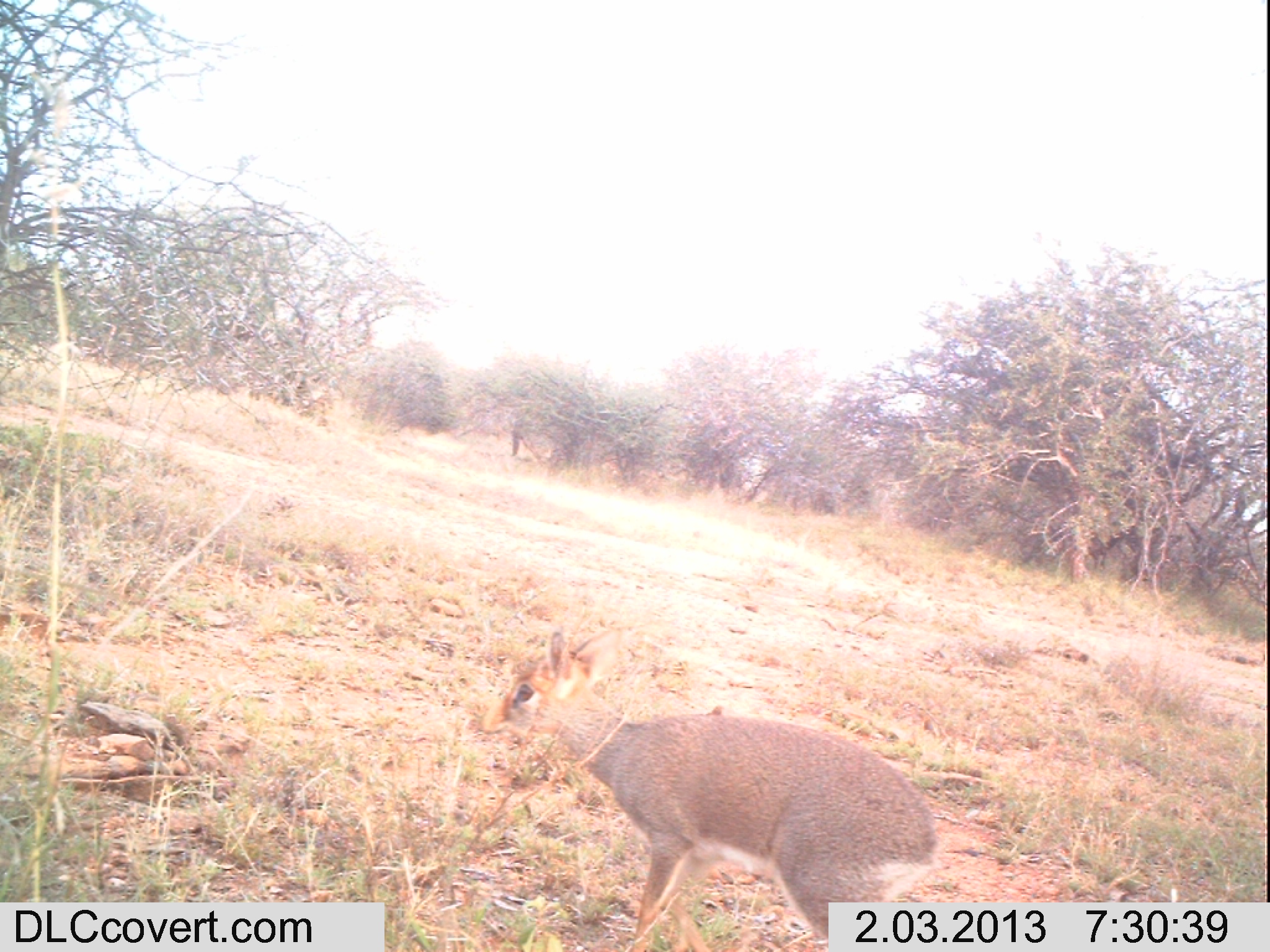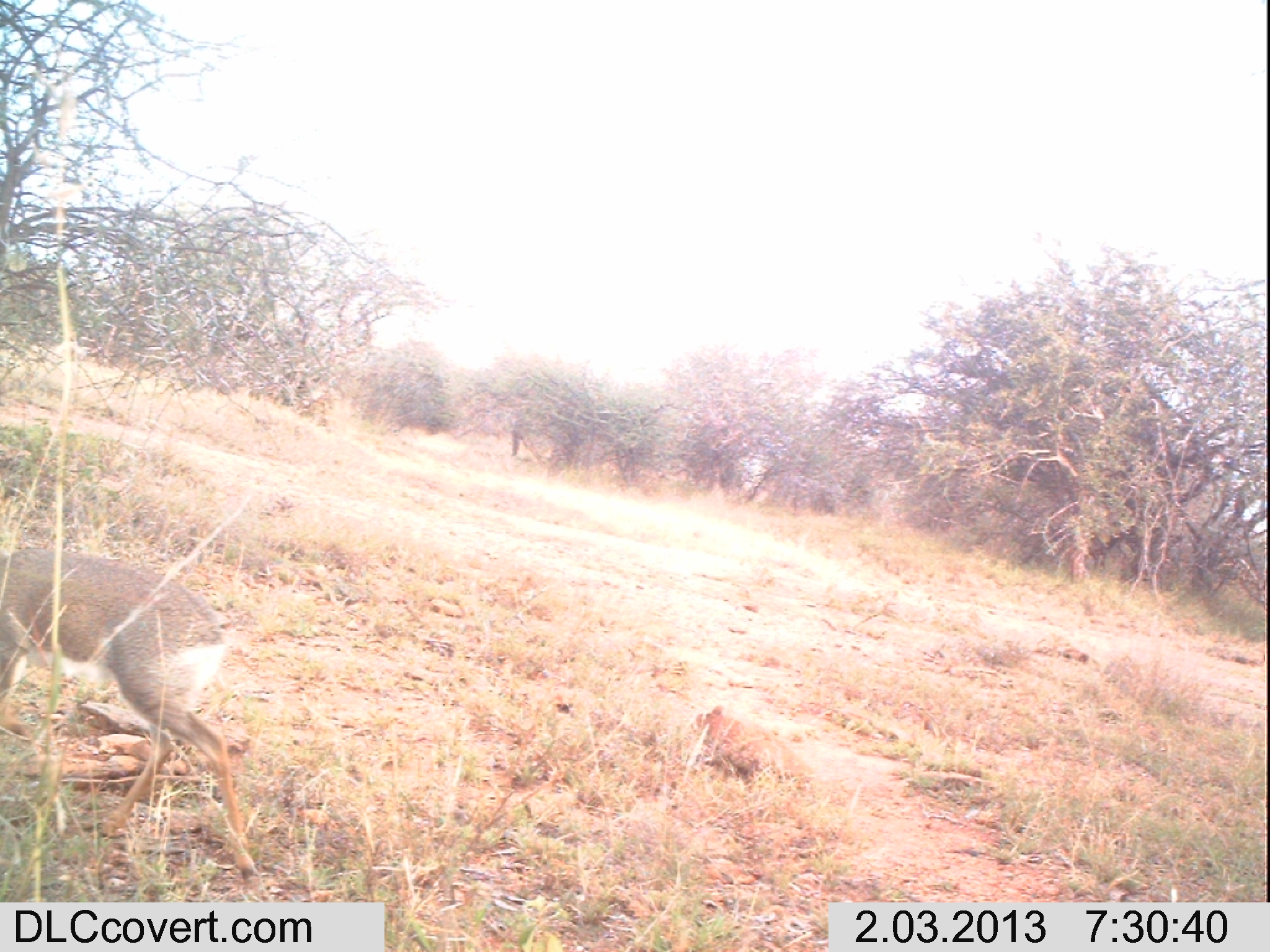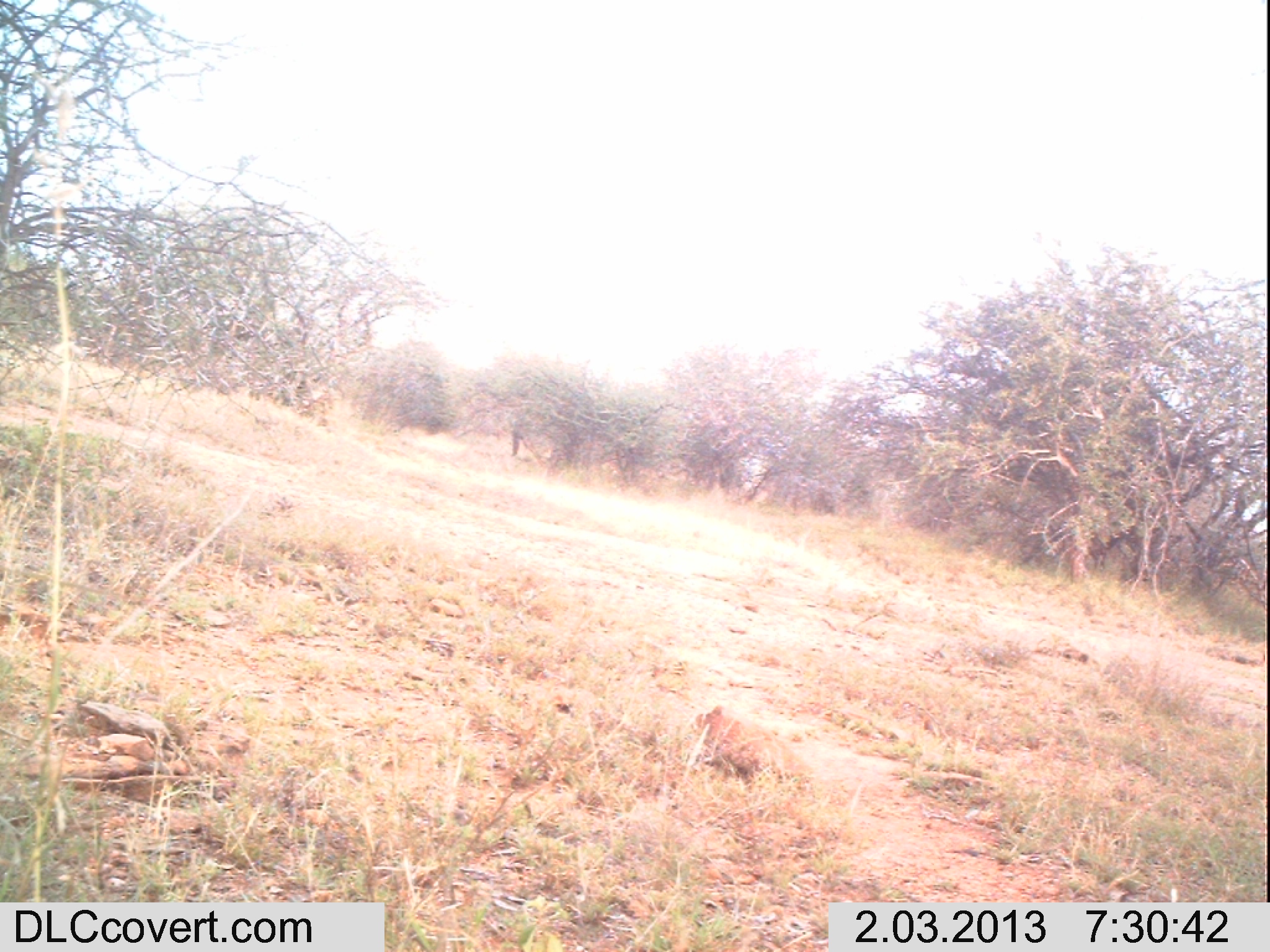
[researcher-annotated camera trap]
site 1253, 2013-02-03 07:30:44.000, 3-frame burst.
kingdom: Animalia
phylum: Chordata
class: Mammalia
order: Artiodactyla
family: Bovidae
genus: Madoqua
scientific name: Madoqua guentheri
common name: günther's dik-dik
Madoqua guentheri (günther's dik-dik), count 1.